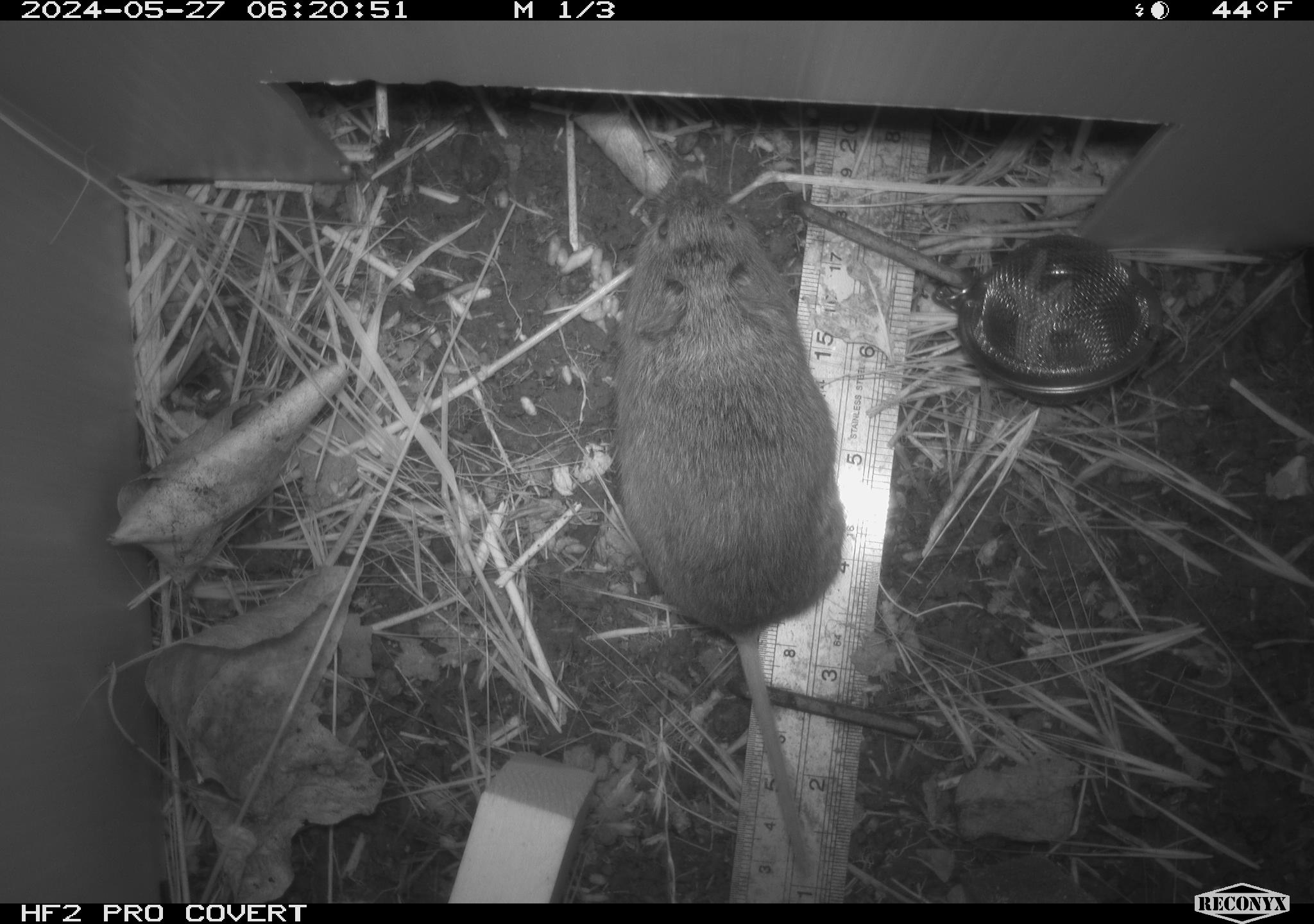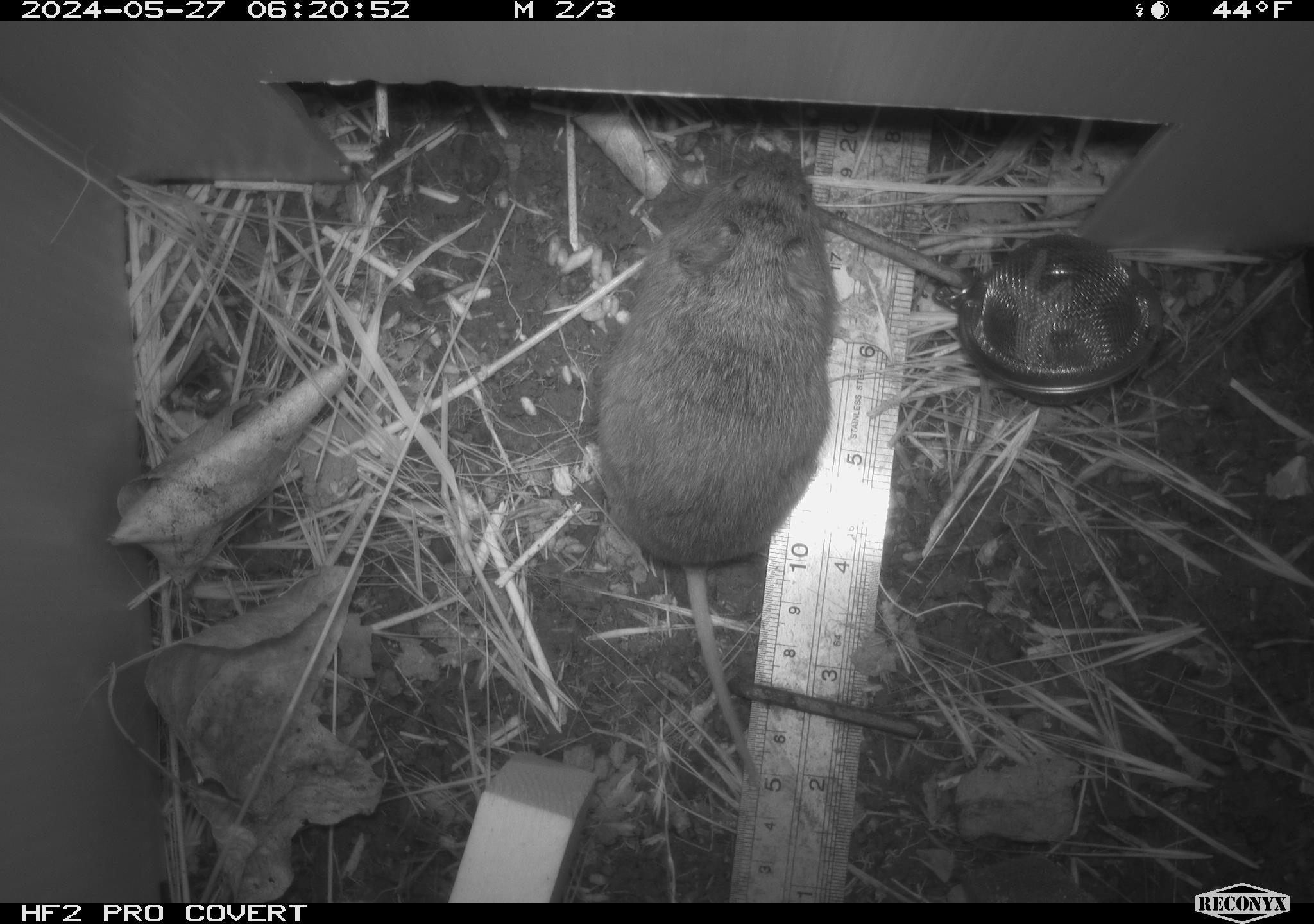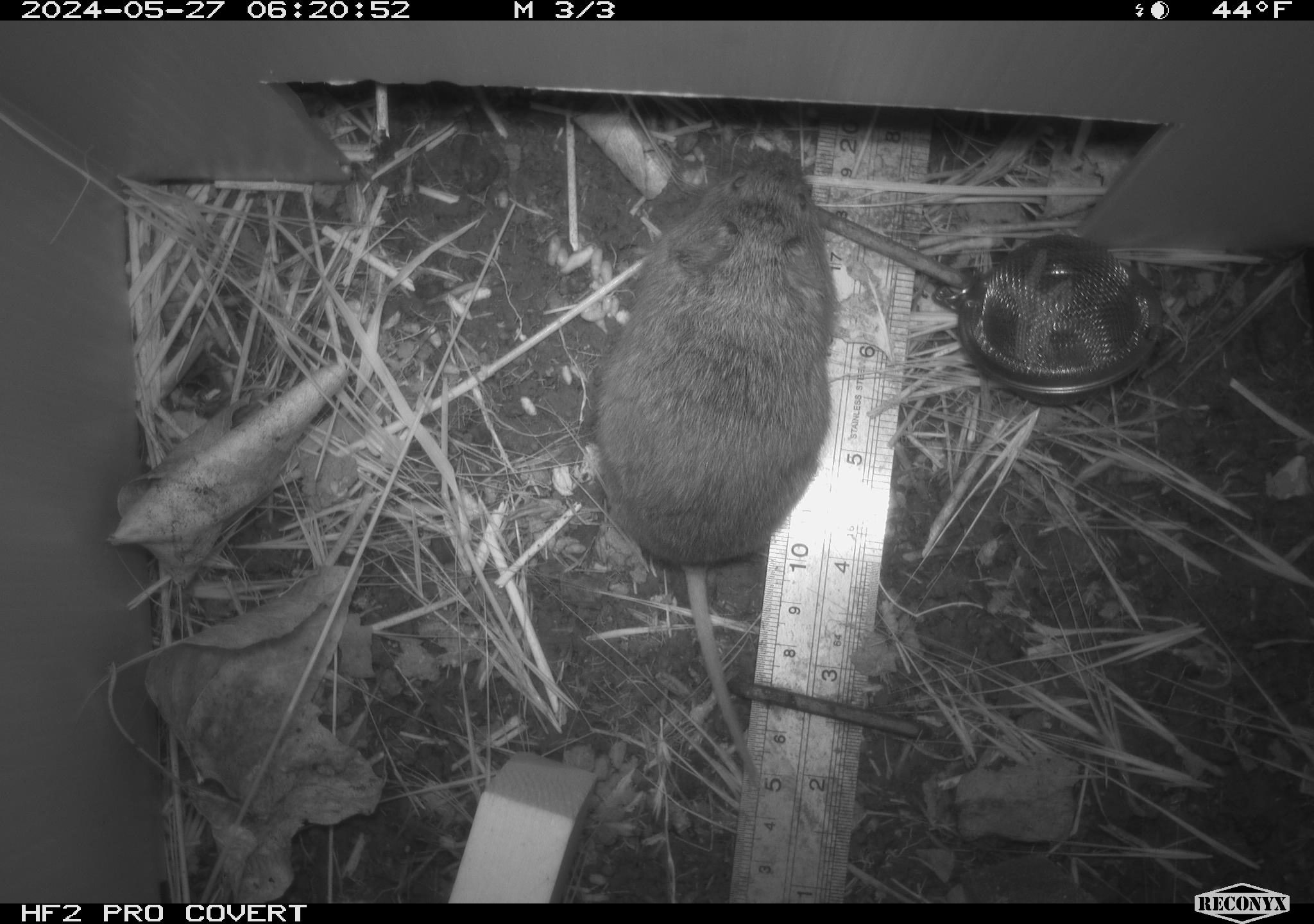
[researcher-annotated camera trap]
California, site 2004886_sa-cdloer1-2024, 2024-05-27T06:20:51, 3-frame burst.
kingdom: Animalia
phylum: Chordata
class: Mammalia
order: Rodentia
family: Cricetidae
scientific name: Arvicolinae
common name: voles, lemmings, and muskrats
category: arvicolinae subfamily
Arvicolinae subfamily (voles, lemmings, and muskrats) (Arvicolinae).